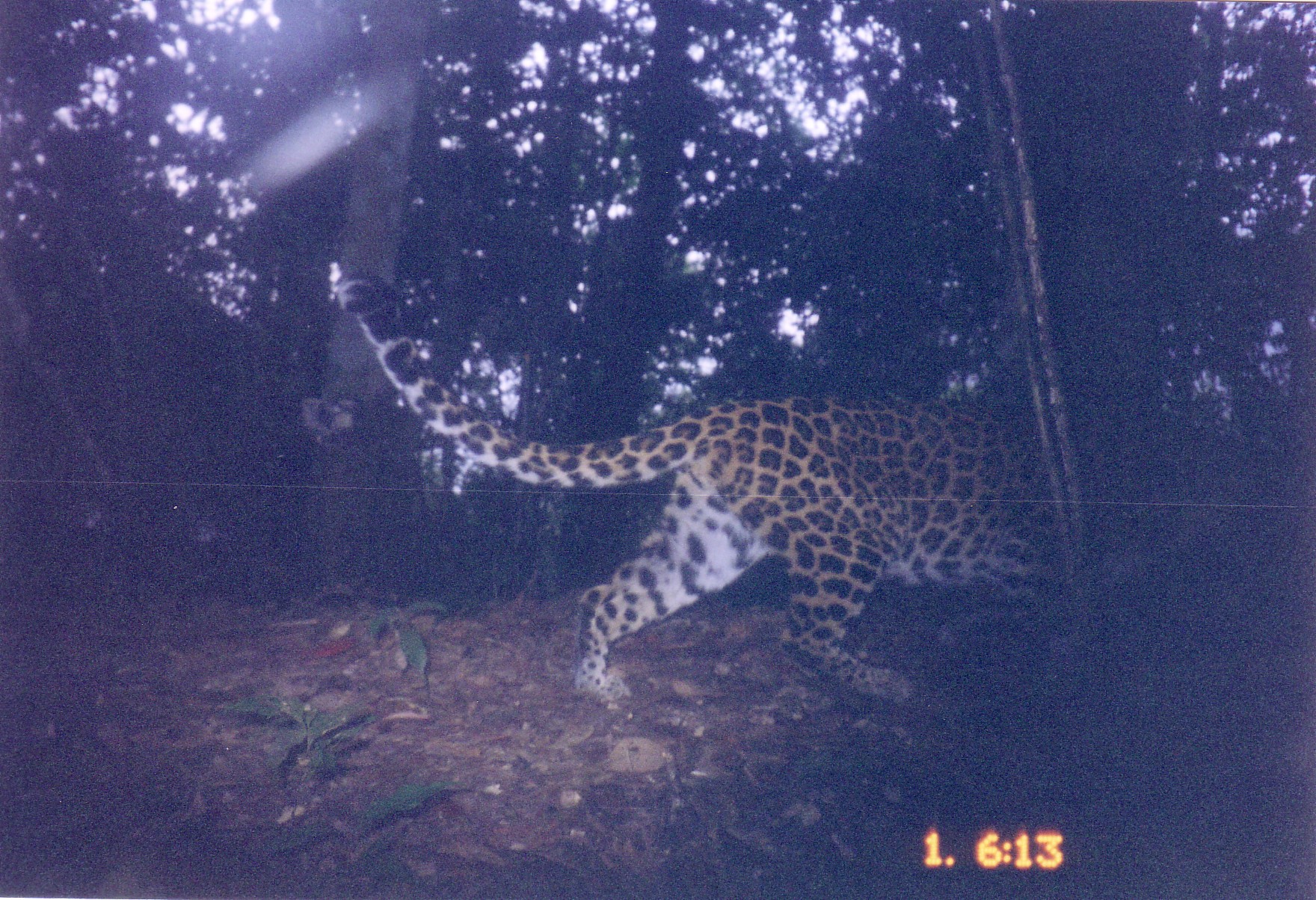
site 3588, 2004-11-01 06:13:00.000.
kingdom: Animalia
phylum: Chordata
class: Mammalia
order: Carnivora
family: Felidae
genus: Panthera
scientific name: Panthera pardus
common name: leopard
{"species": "Panthera pardus (leopard)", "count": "1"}